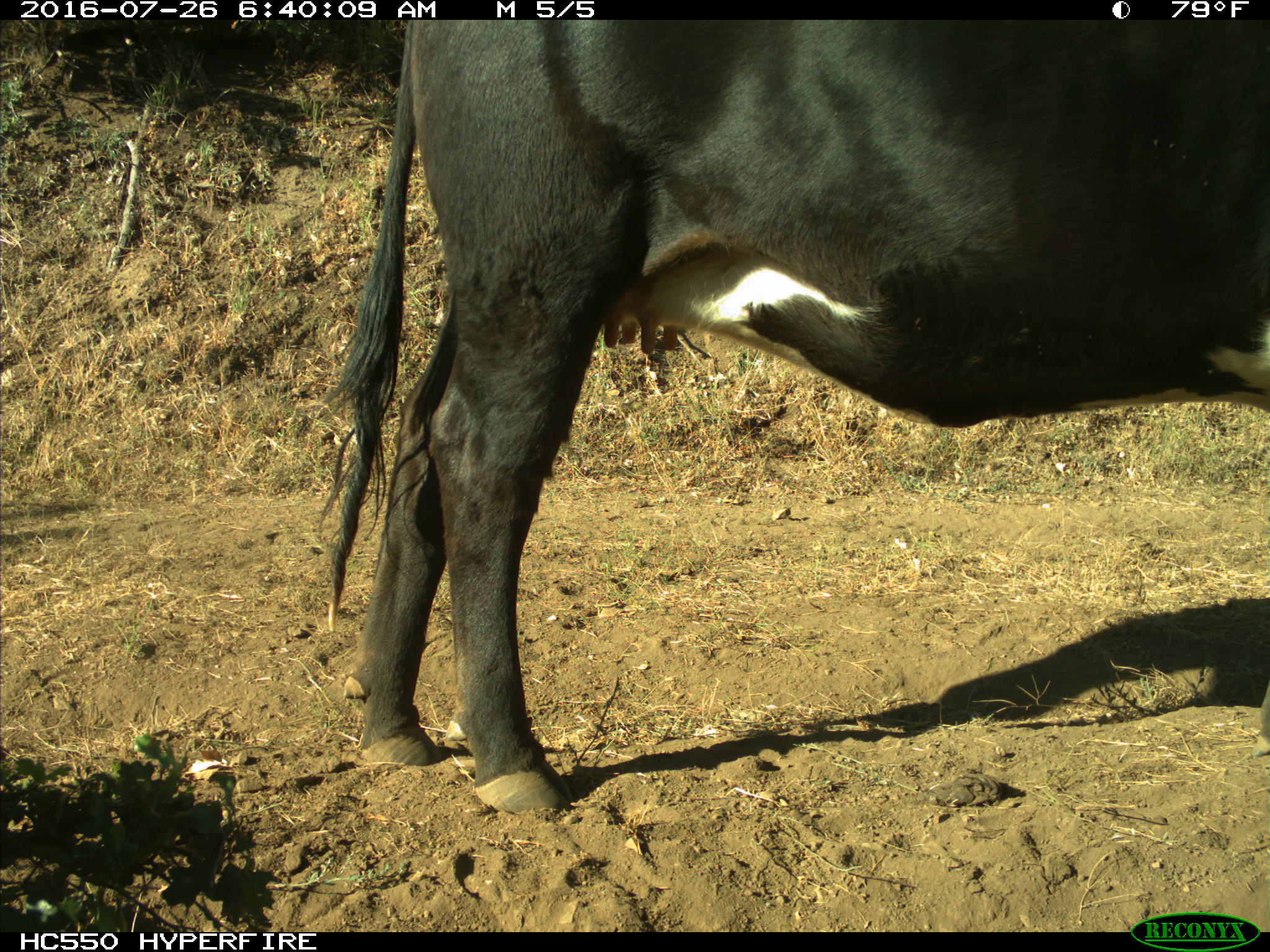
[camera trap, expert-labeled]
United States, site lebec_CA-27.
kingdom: Animalia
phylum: Chordata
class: Mammalia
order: Artiodactyla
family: Bovidae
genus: Bos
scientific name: Bos taurus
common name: domestic cow